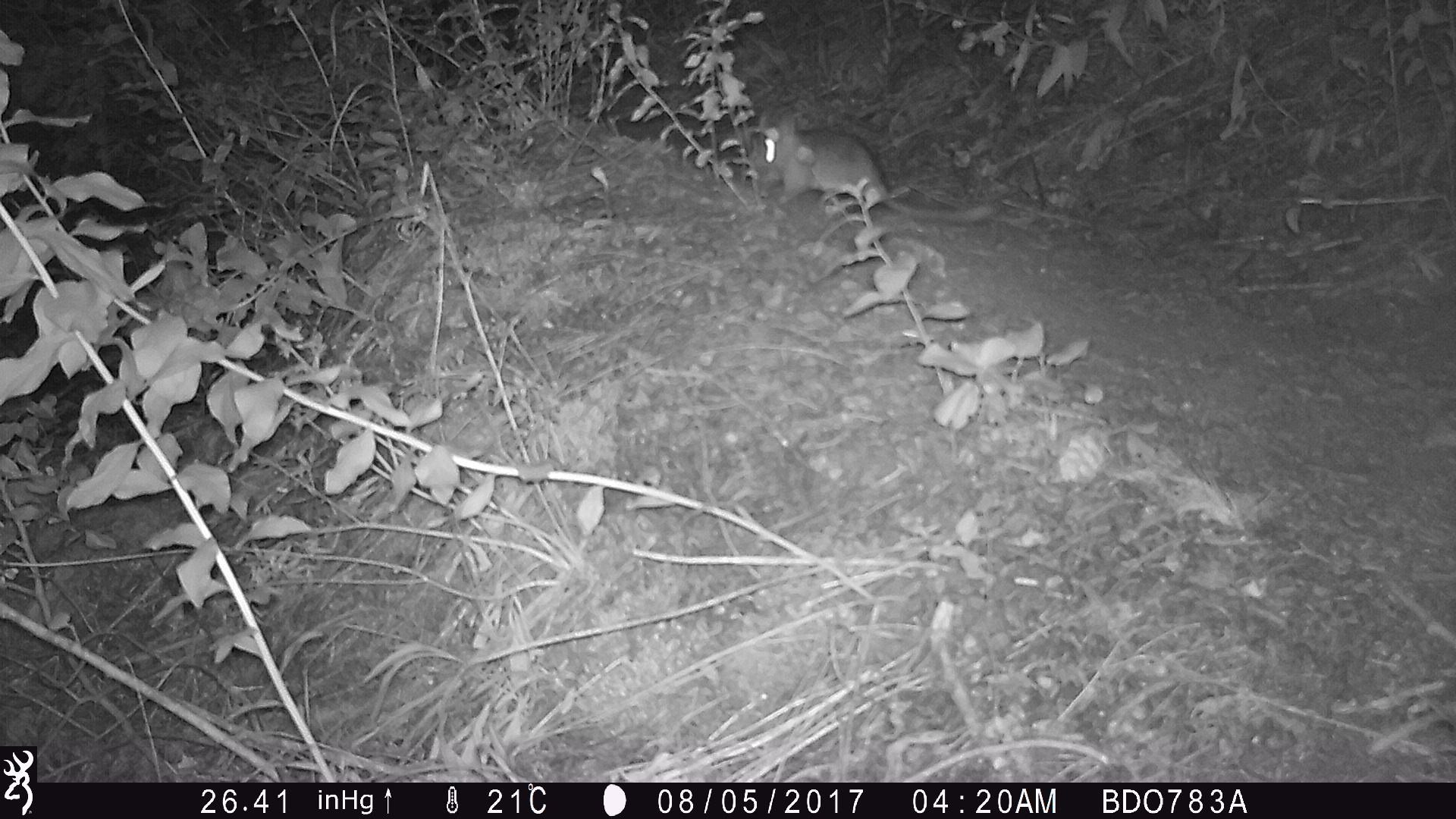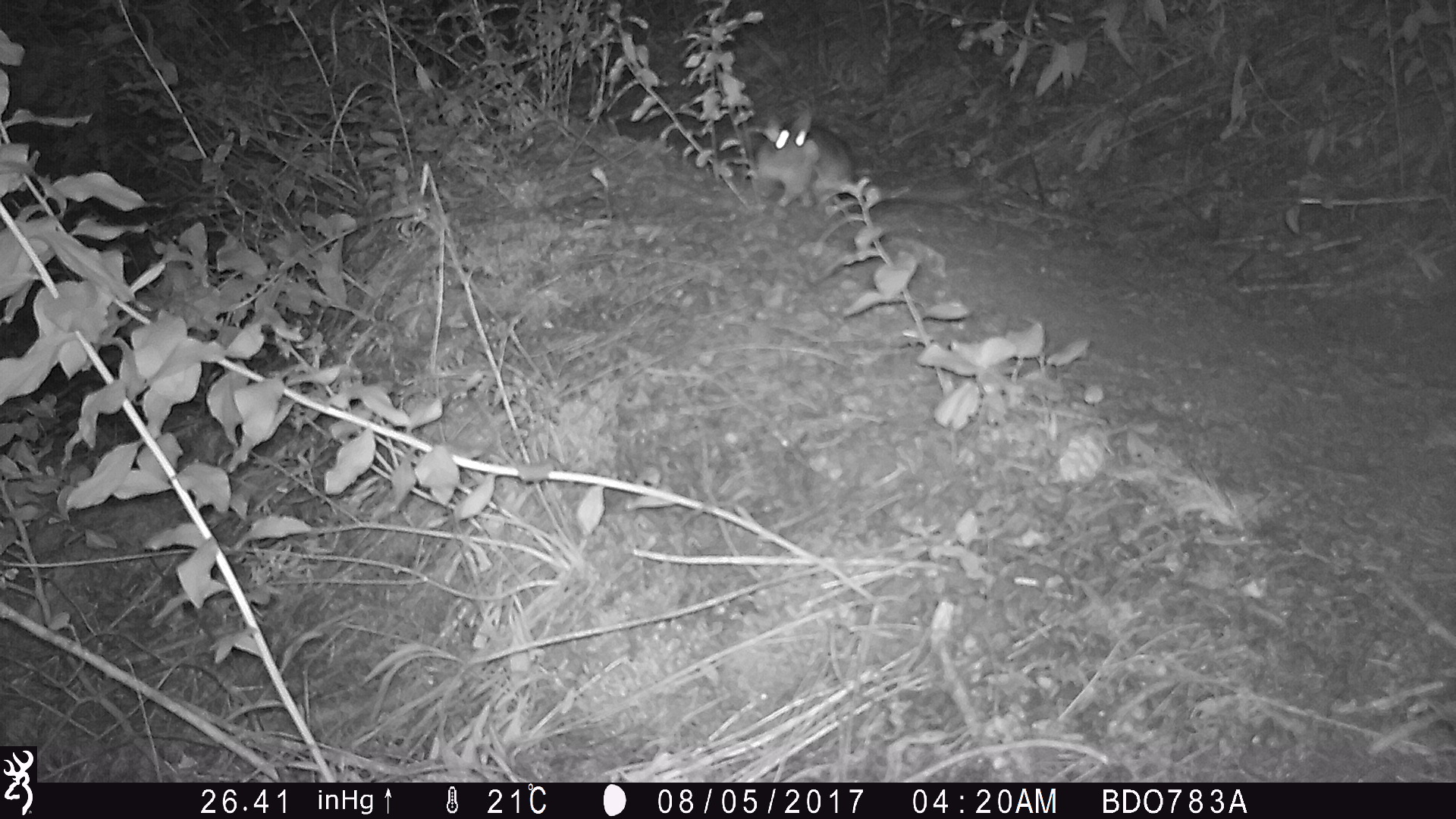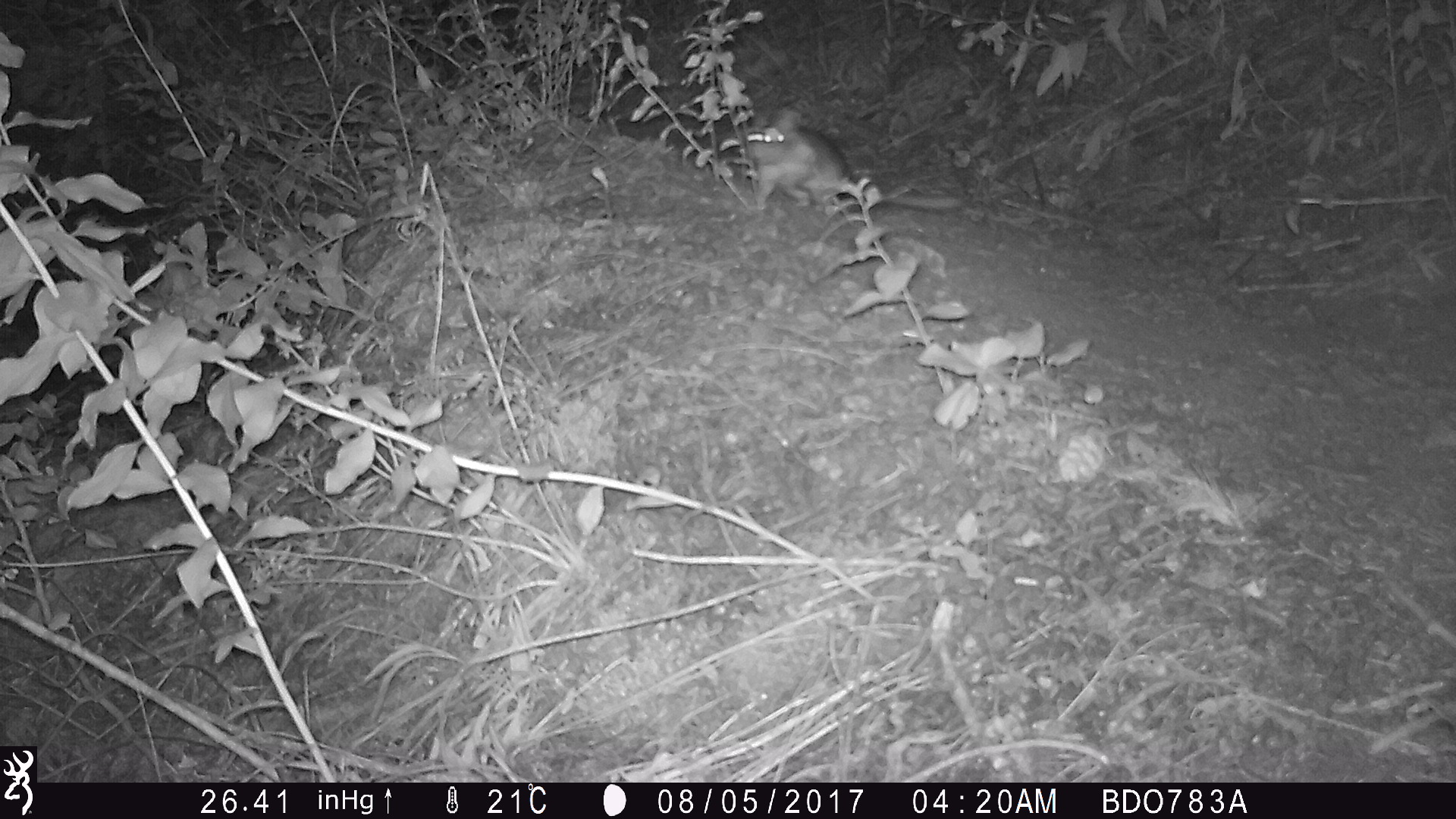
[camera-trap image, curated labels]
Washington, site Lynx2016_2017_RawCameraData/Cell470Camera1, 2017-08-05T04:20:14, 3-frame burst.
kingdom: Animalia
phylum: Chordata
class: Mammalia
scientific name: Mammalia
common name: small mammal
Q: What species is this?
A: Small mammal (Mammalia).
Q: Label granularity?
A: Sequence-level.